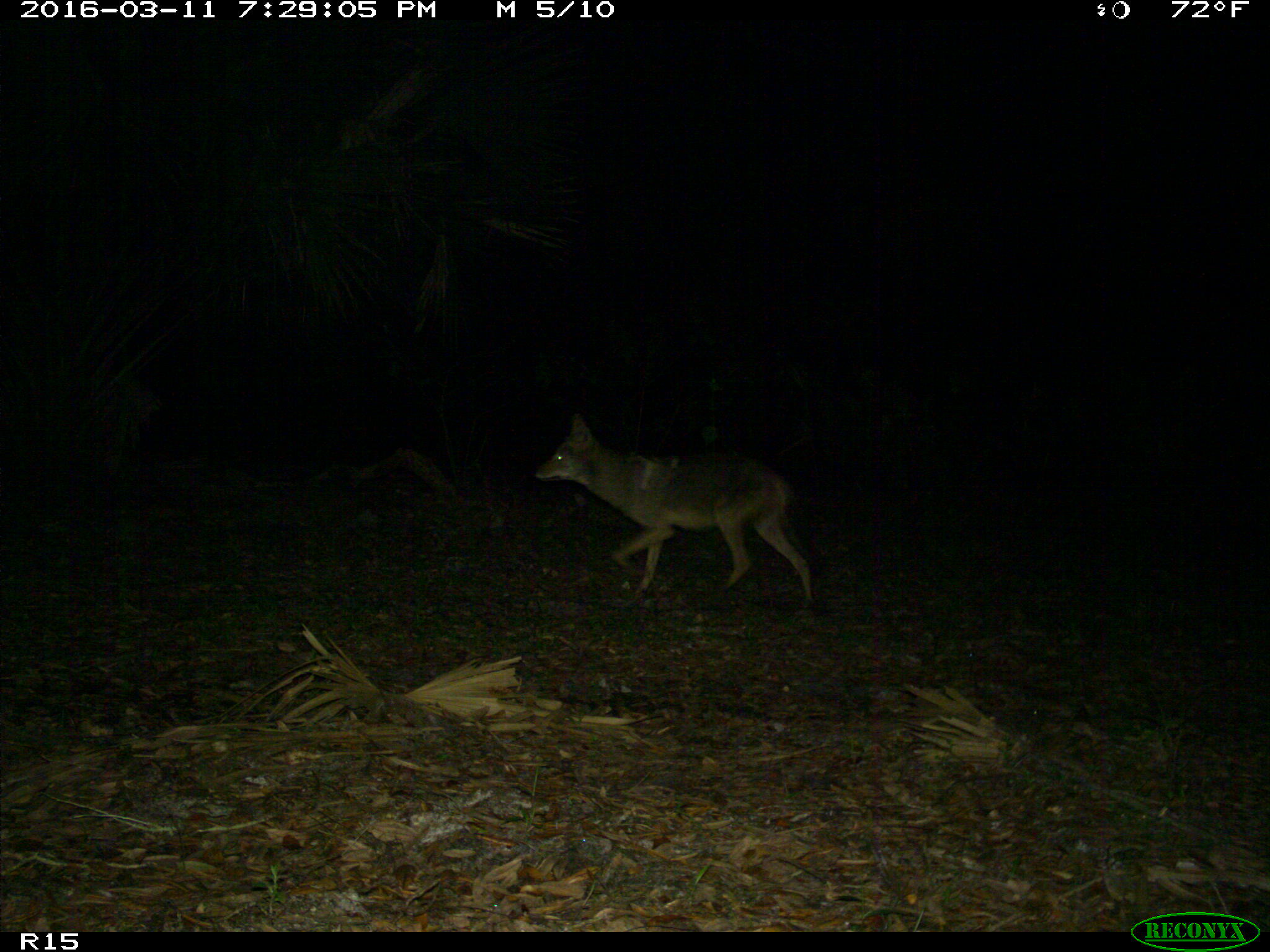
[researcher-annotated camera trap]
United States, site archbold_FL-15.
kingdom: Animalia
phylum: Chordata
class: Mammalia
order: Carnivora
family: Canidae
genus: Canis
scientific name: Canis latrans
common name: coyote